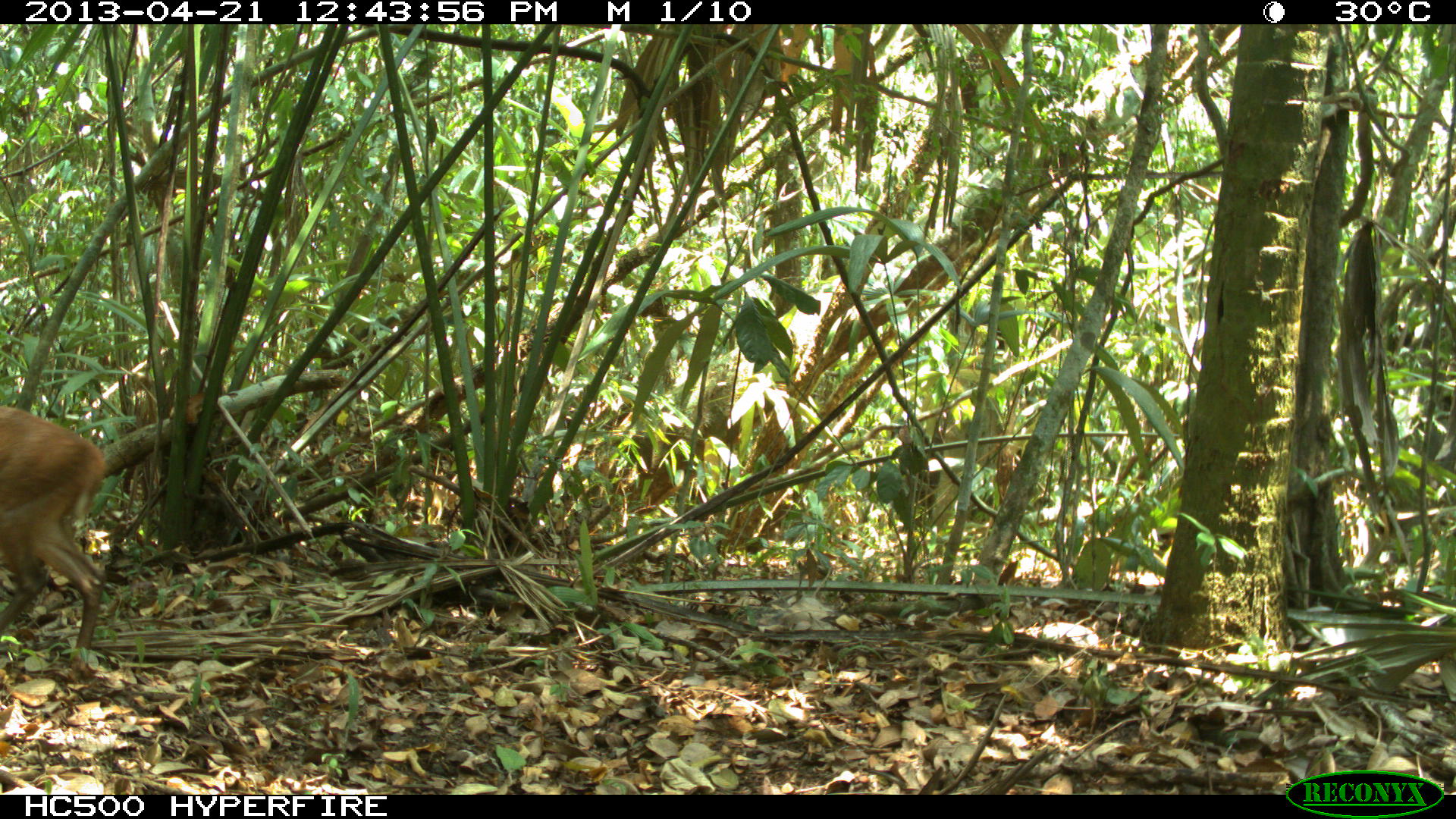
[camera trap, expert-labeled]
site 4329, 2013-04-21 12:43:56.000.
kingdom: Animalia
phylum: Chordata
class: Mammalia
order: Artiodactyla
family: Cervidae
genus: Mazama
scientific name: Mazama temama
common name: central american red brocket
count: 1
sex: female